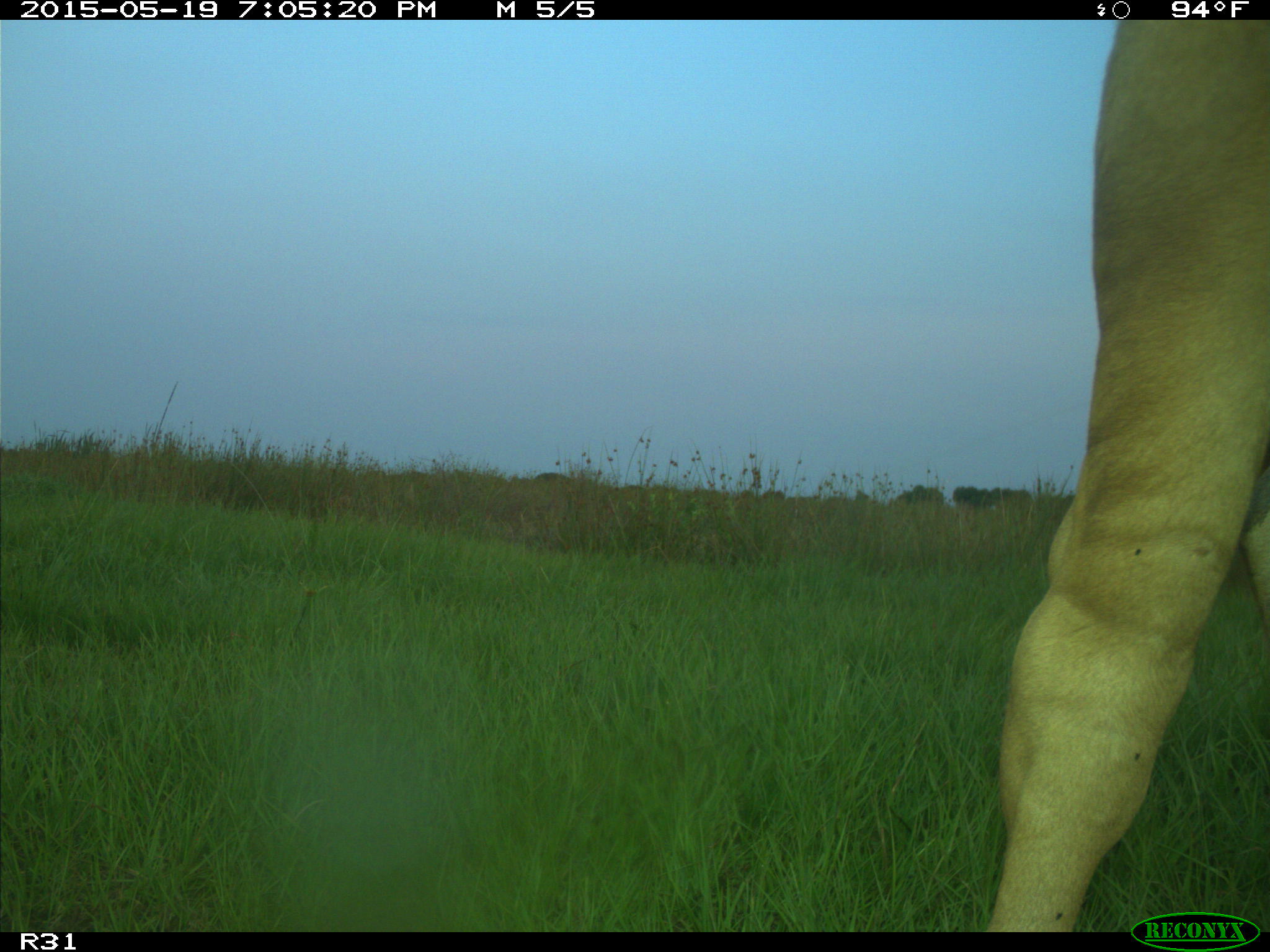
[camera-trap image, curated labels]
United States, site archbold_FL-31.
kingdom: Animalia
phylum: Chordata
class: Mammalia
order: Artiodactyla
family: Bovidae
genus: Bos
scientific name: Bos taurus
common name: domestic cow